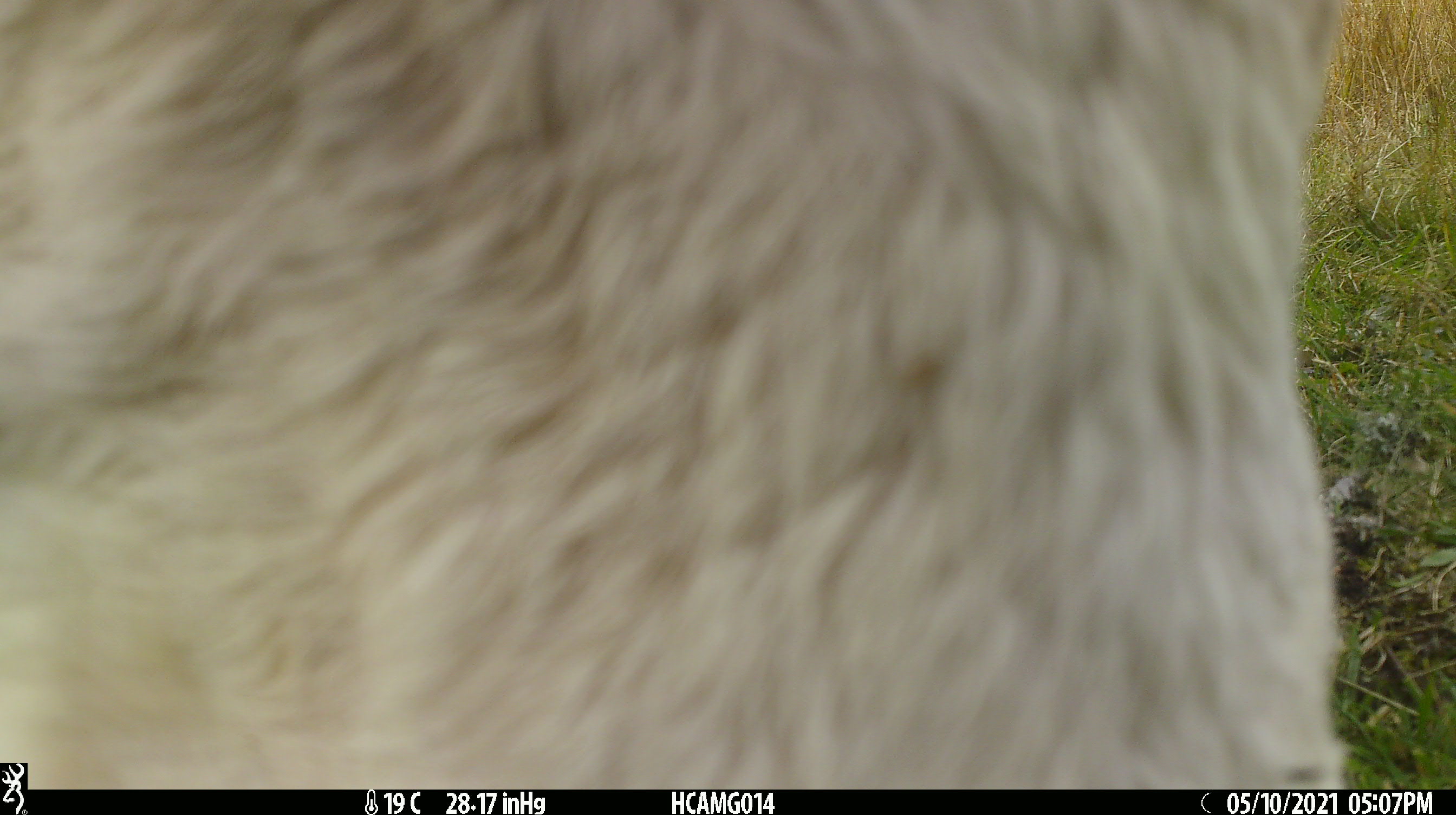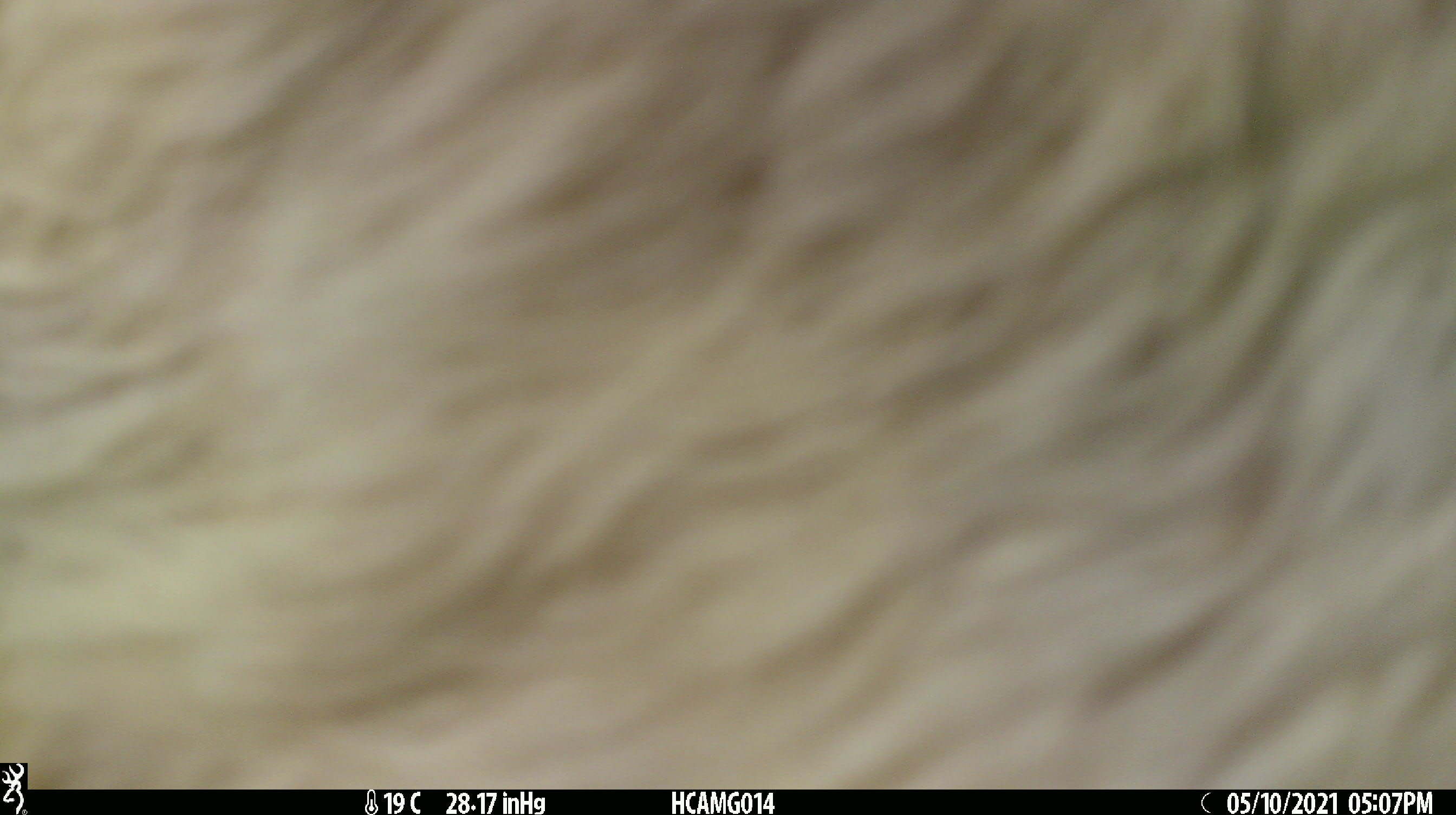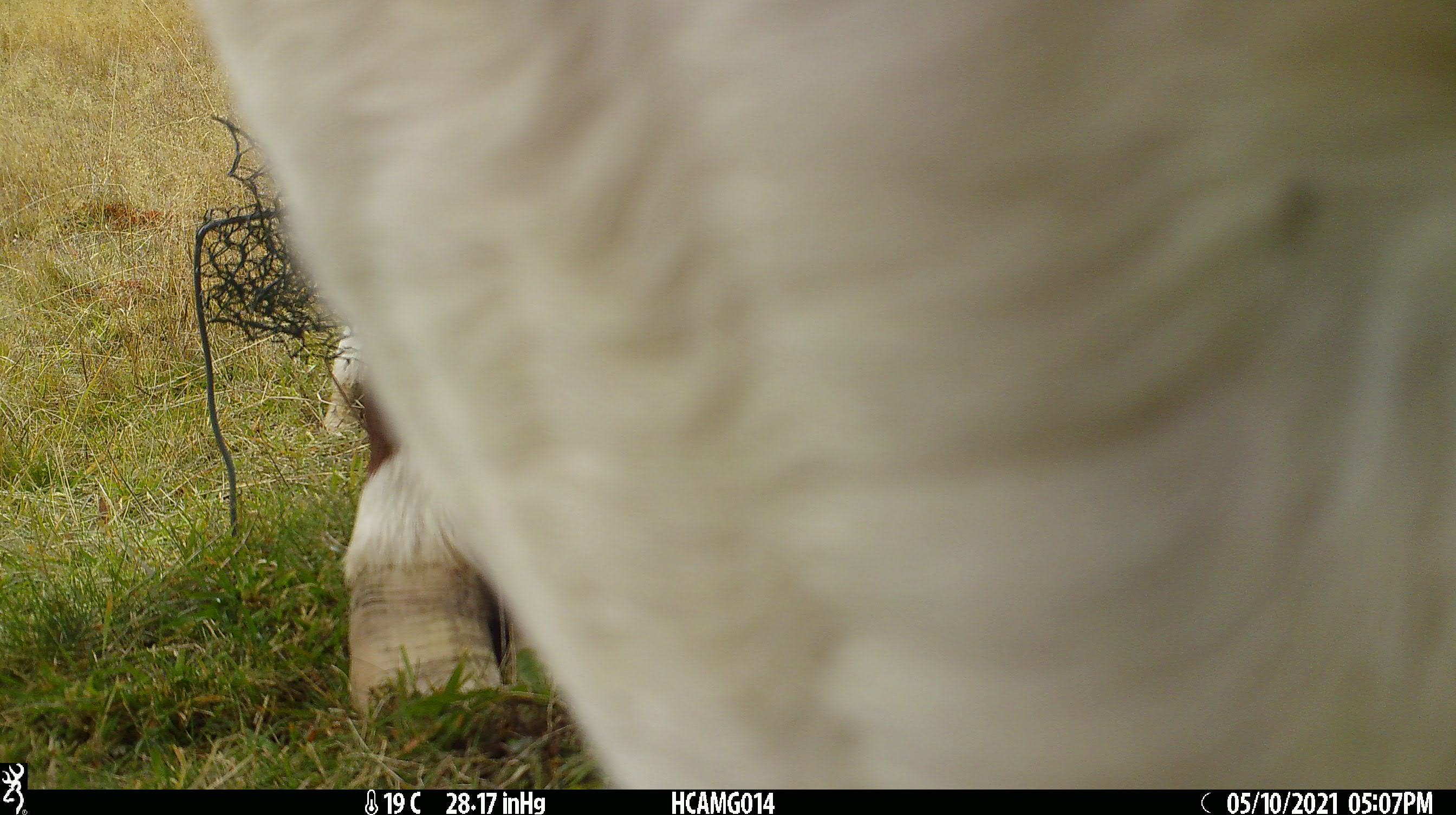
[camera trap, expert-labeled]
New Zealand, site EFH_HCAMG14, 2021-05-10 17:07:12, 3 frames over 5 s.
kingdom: Animalia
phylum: Chordata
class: Mammalia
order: Artiodactyla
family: Bovidae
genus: Bos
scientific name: Bos taurus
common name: domestic cow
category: cow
Cow (domestic cow) (Bos taurus).